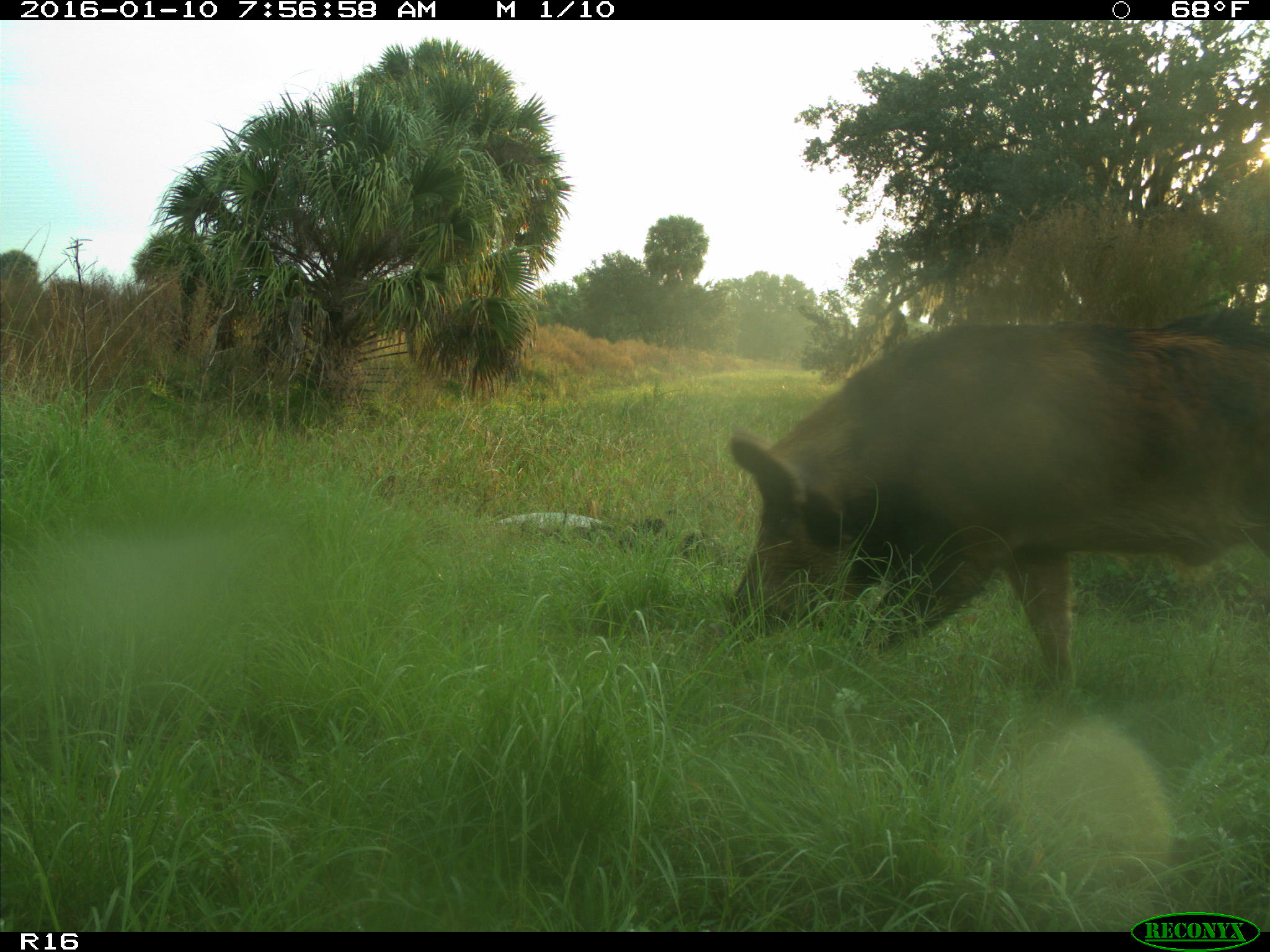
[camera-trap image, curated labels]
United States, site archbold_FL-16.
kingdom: Animalia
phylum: Chordata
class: Mammalia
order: Artiodactyla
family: Suidae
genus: Sus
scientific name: Sus scrofa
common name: wild boar